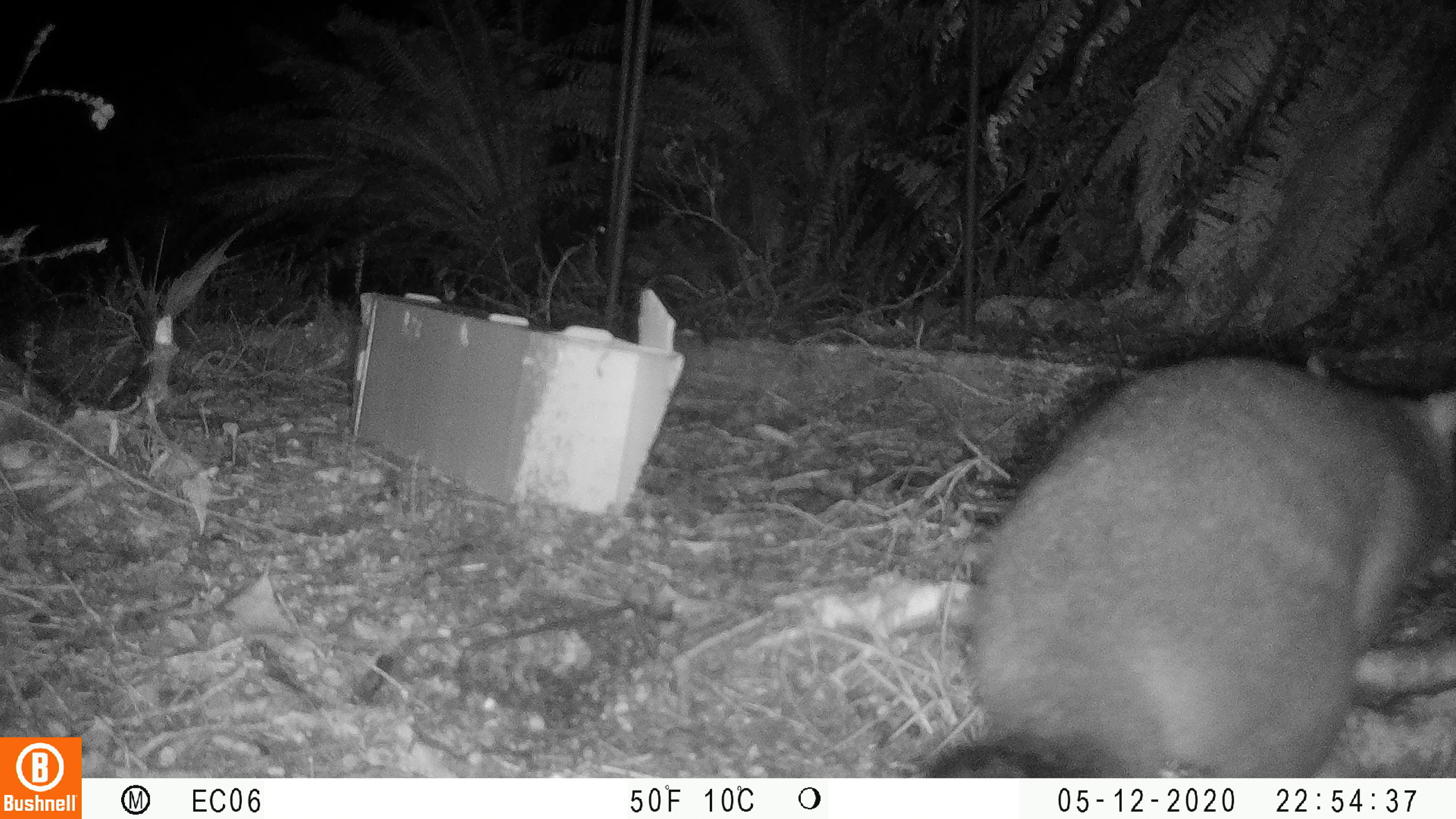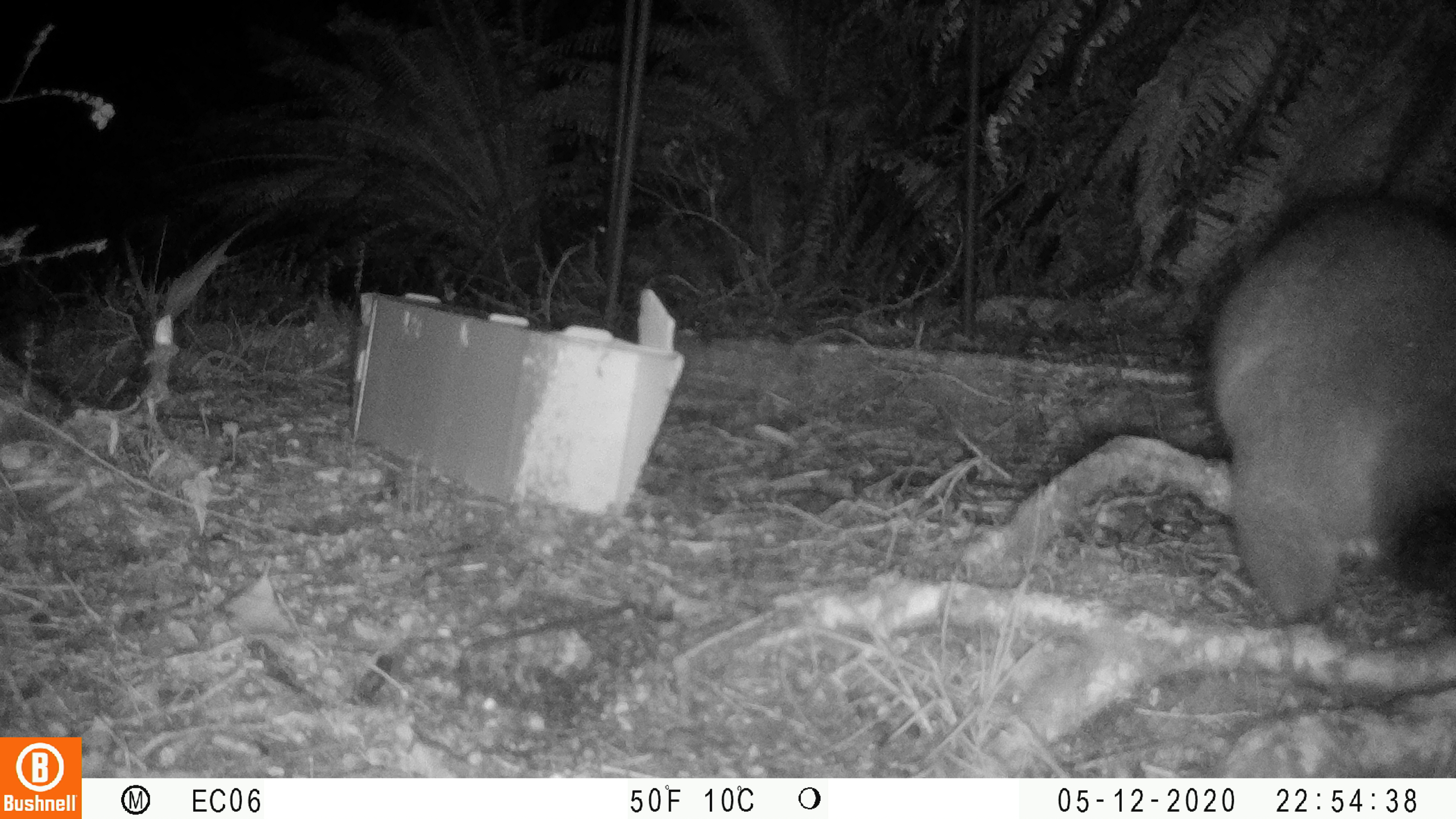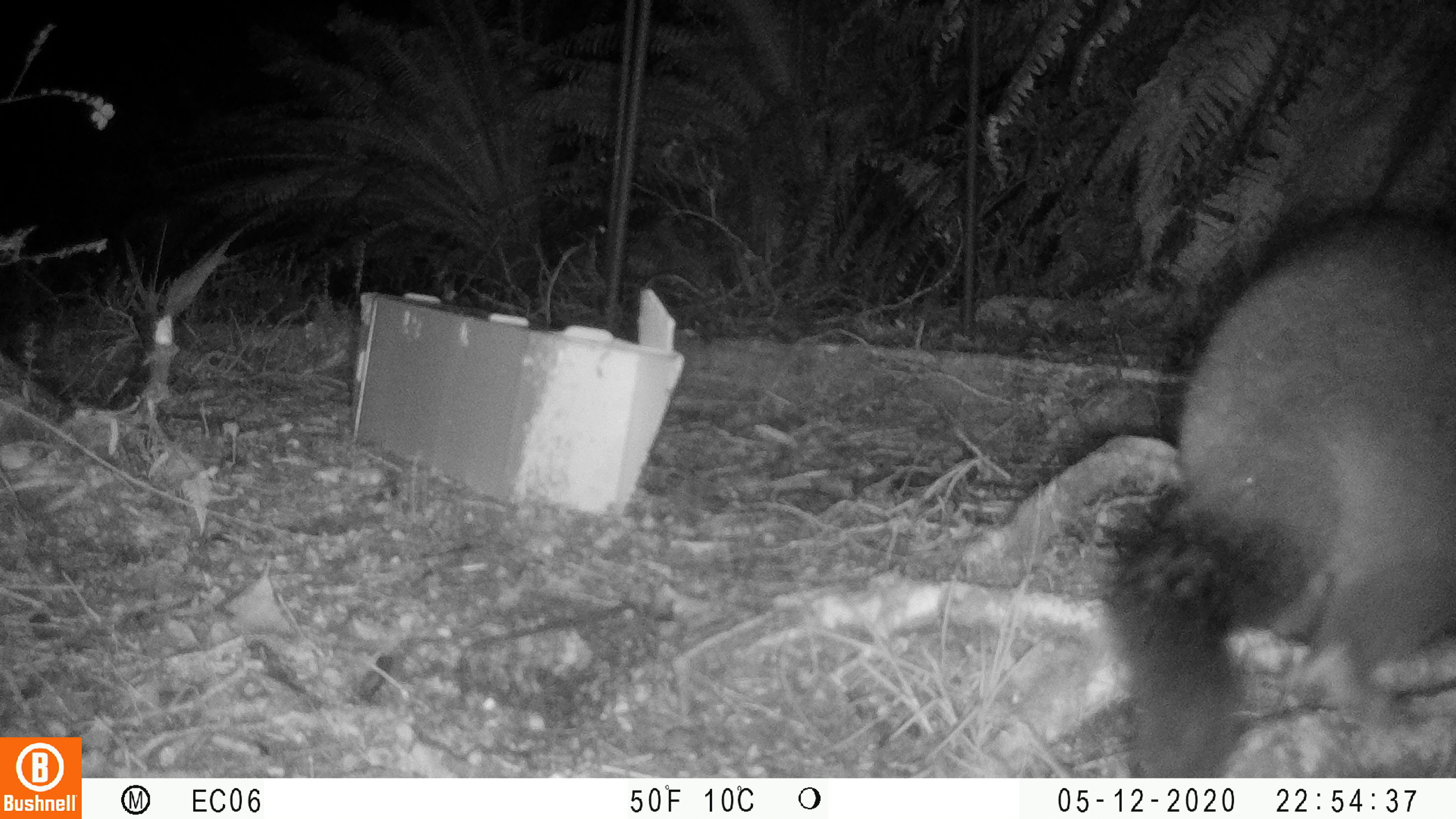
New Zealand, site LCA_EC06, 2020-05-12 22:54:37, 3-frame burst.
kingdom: Animalia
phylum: Chordata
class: Mammalia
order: Diprotodontia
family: Phalangeridae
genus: Trichosurus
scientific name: Trichosurus vulpecula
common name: common brushtail possum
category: possum